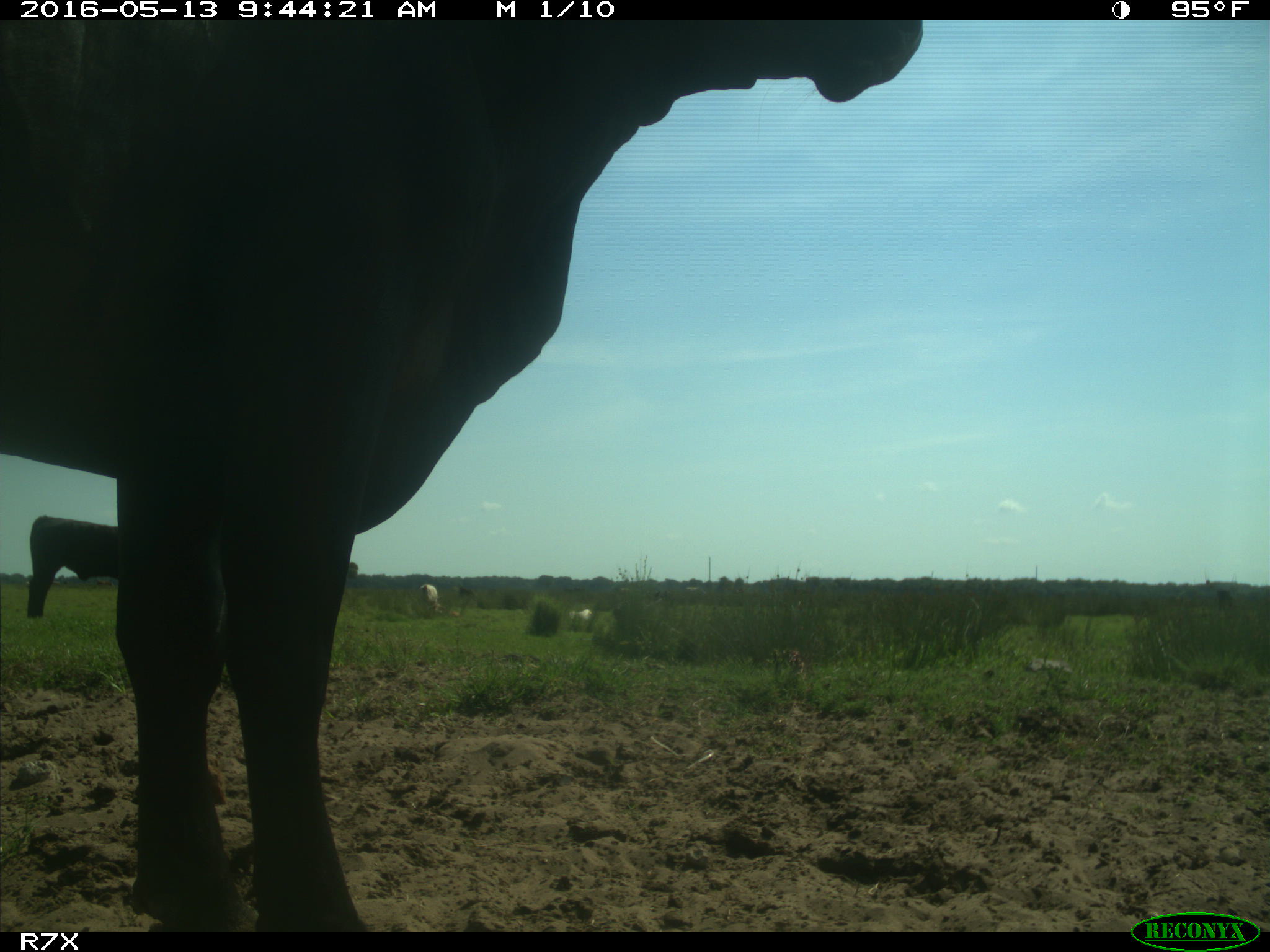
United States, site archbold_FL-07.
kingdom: Animalia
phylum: Chordata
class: Mammalia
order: Artiodactyla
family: Bovidae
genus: Bos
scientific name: Bos taurus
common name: domestic cow